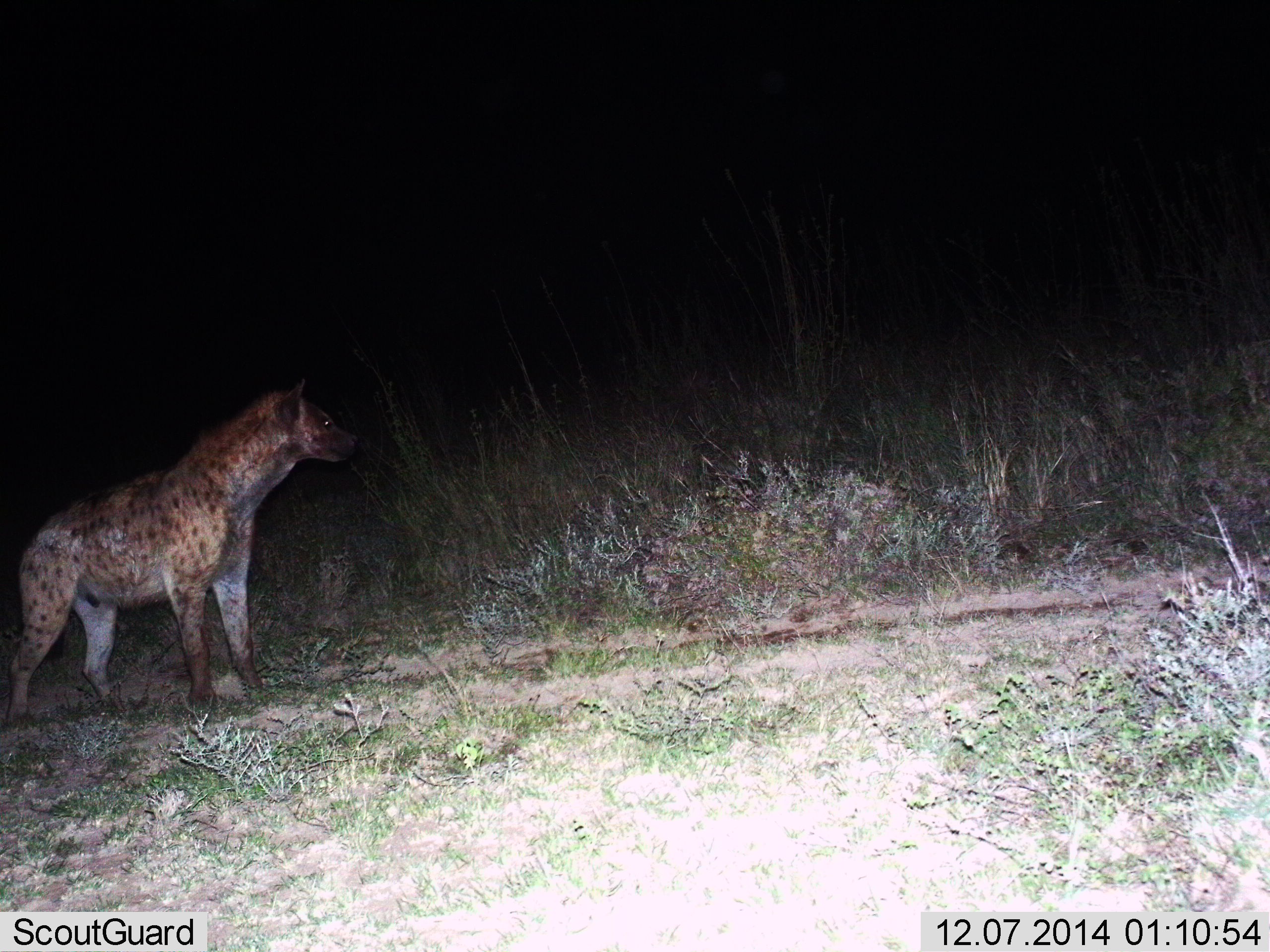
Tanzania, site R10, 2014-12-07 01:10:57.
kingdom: Animalia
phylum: Chordata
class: Mammalia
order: Carnivora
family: Hyaenidae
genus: Crocuta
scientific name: Crocuta crocuta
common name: spotted hyena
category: hyenaspotted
Hyenaspotted (spotted hyena) (Crocuta crocuta), count 1. Behavior (volunteer vote fractions): standing 100%, resting 0%, moving 0%, interacting 0%. Young present (vote fraction): 0%. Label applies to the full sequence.